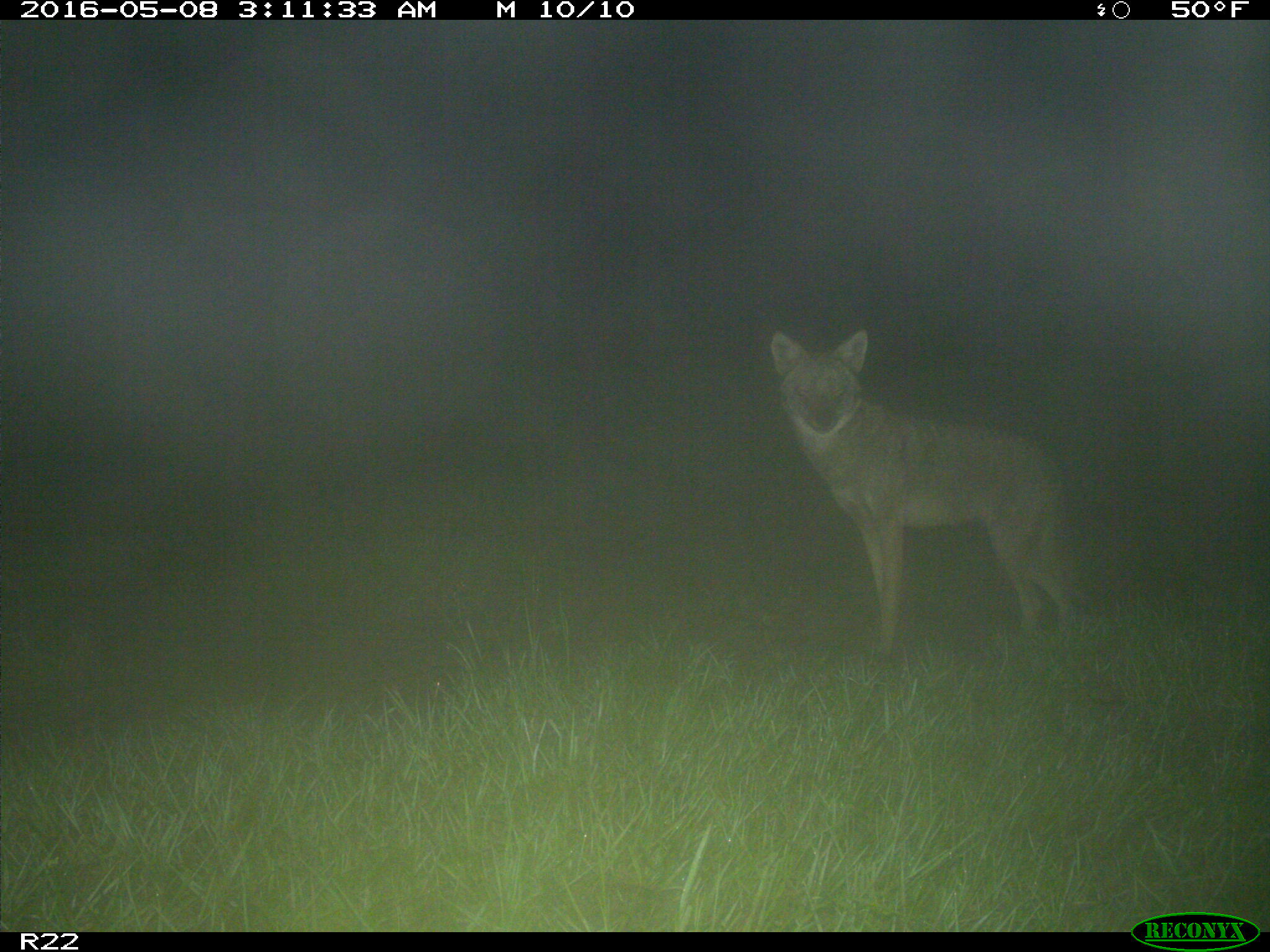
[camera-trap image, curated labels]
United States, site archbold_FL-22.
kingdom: Animalia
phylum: Chordata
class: Mammalia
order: Carnivora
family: Canidae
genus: Canis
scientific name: Canis latrans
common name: coyote